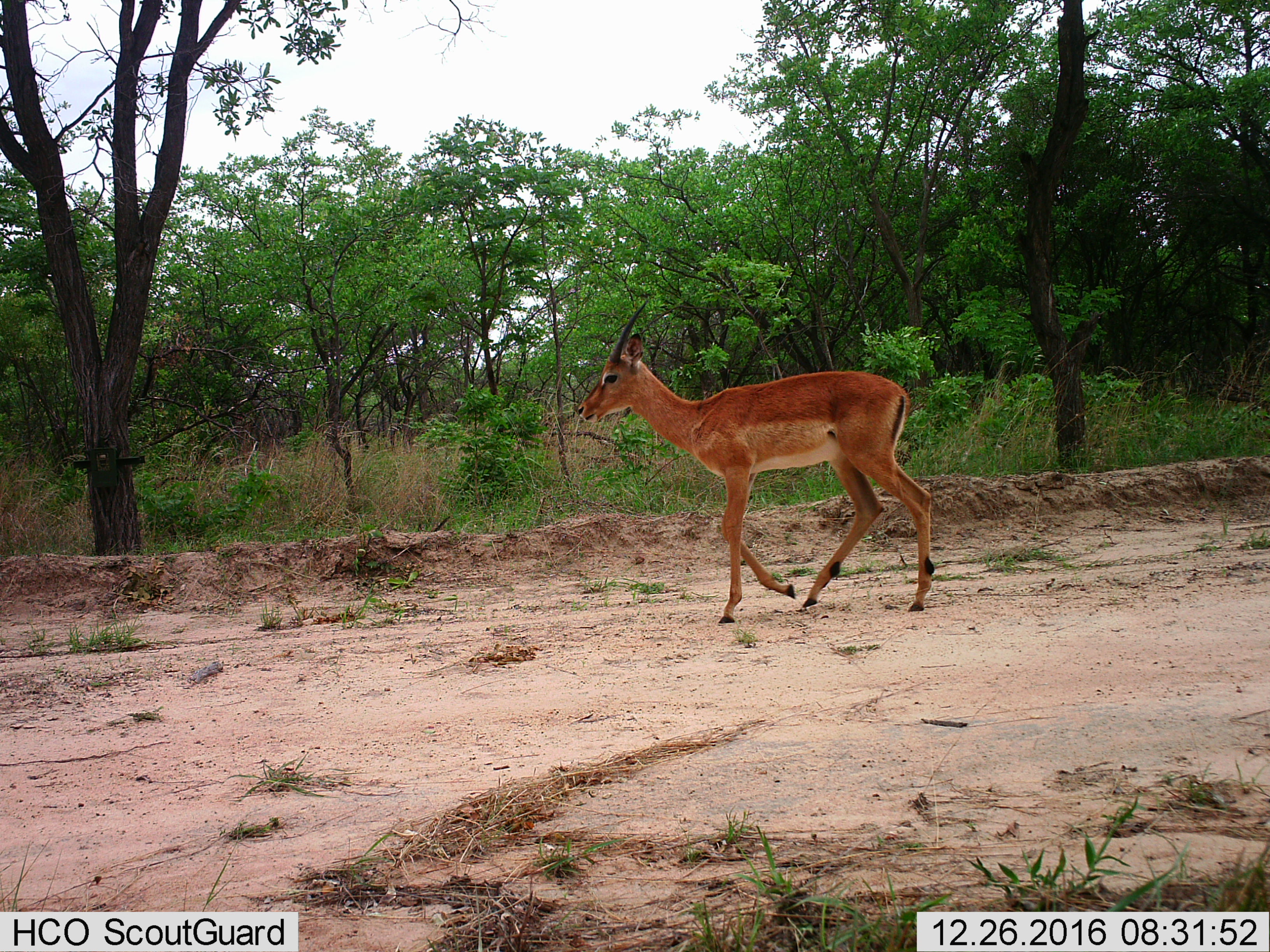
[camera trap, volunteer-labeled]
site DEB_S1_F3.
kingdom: Animalia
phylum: Chordata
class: Mammalia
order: Artiodactyla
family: Bovidae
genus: Aepyceros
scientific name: Aepyceros melampus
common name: impala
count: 1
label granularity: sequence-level